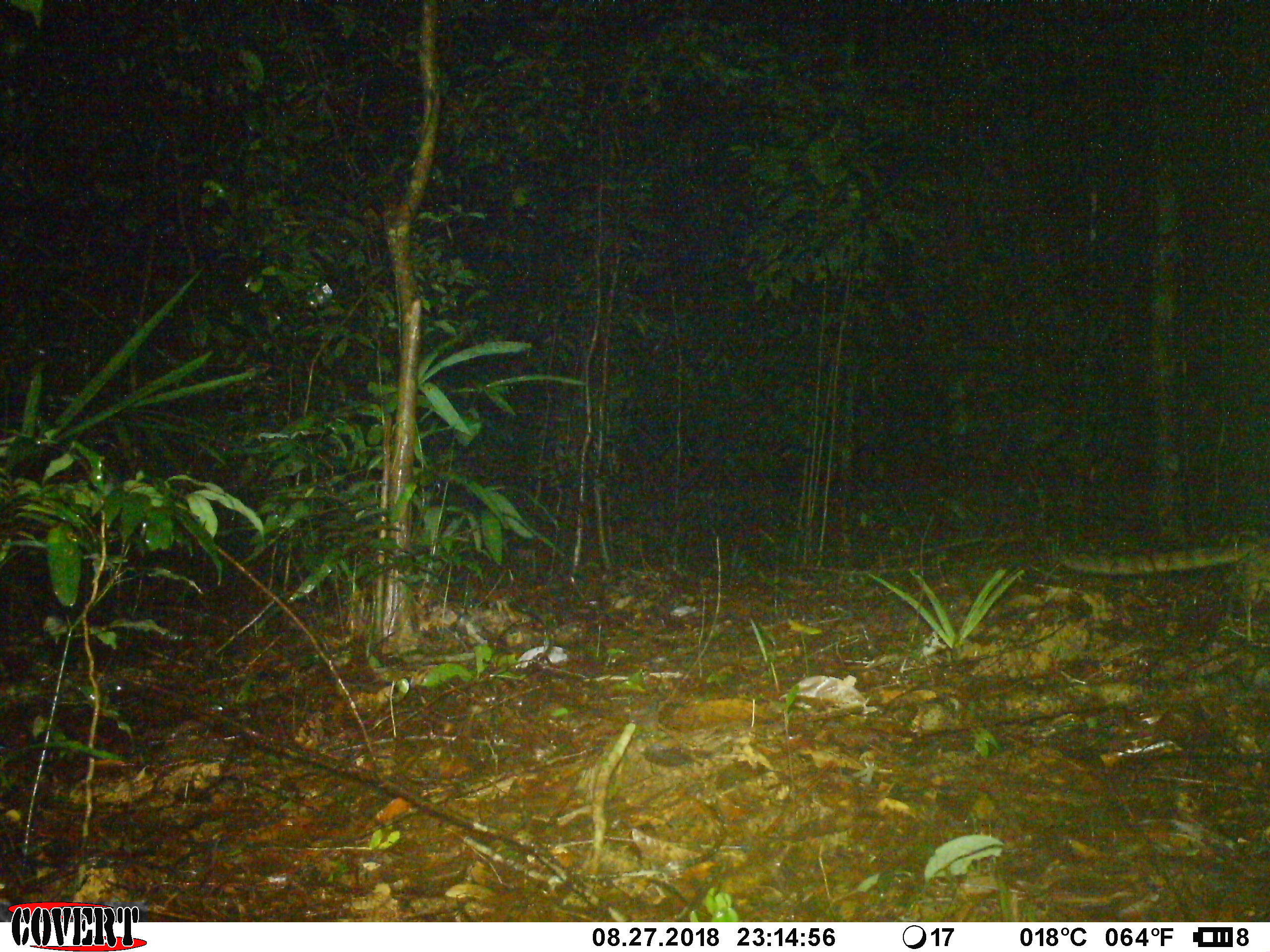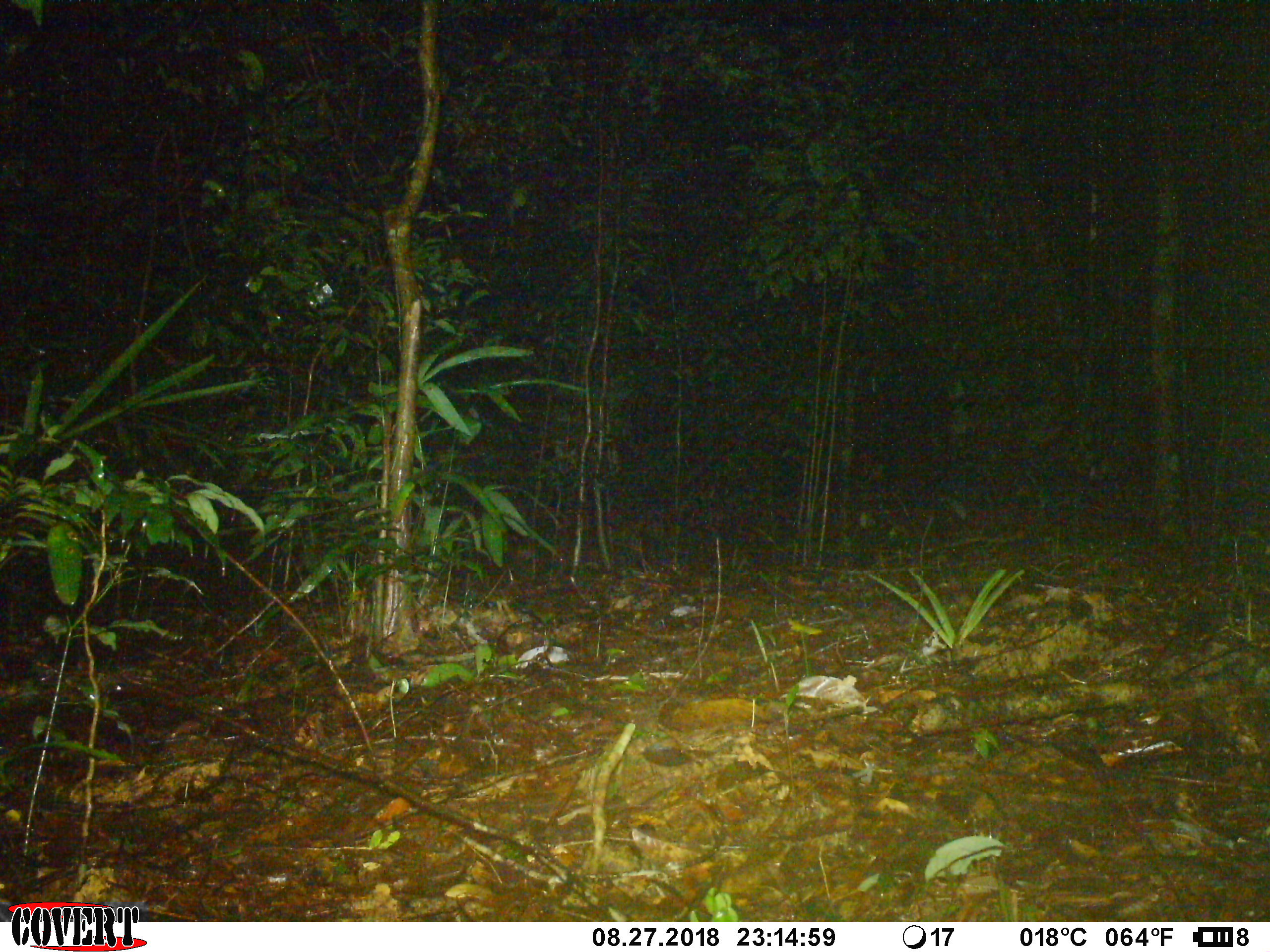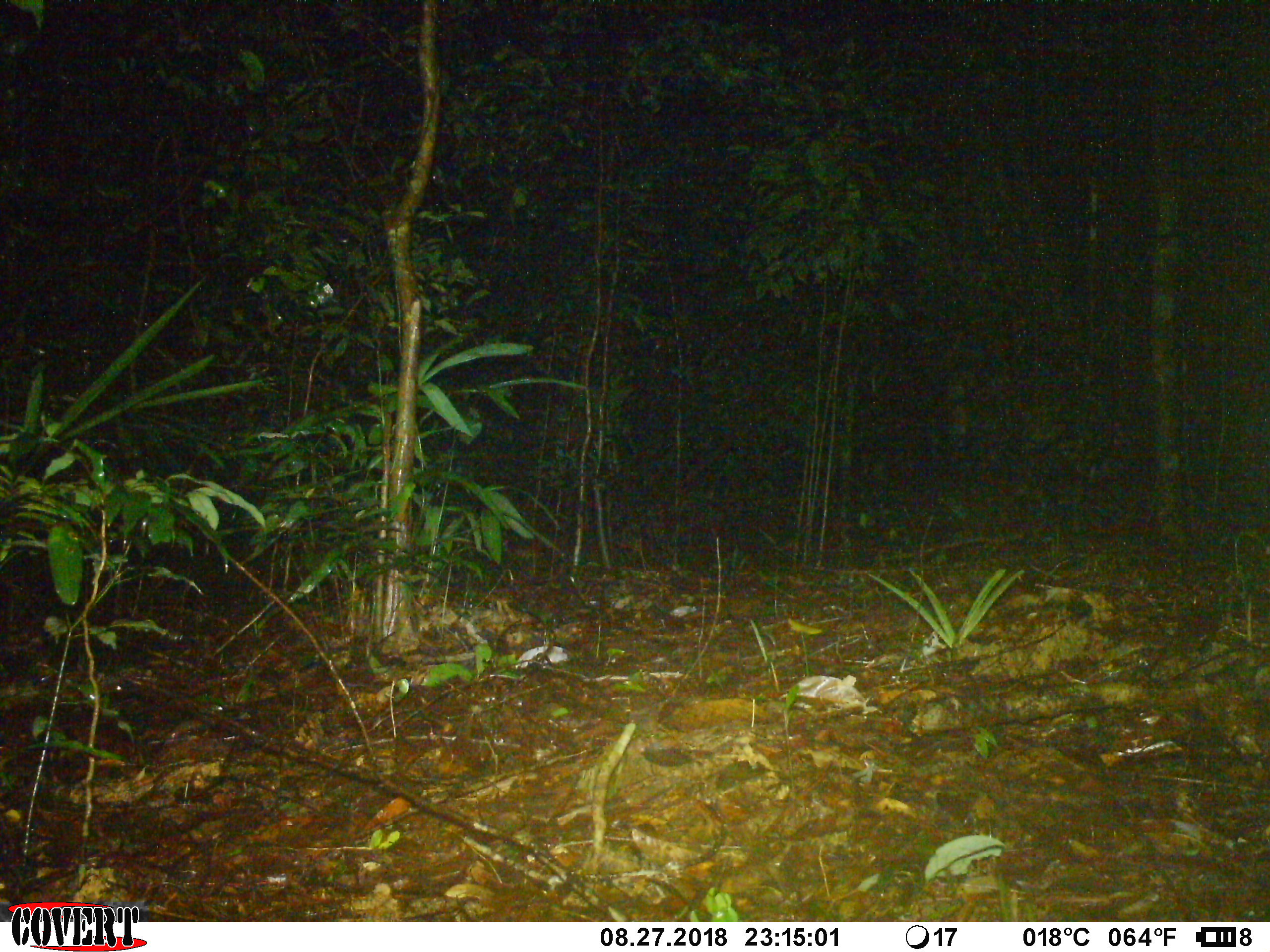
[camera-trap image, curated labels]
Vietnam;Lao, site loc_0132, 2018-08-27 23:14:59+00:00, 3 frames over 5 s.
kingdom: Animalia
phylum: Chordata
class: Mammalia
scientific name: Mammalia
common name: mammal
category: unidentified small mammal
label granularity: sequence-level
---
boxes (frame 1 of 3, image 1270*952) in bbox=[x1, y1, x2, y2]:
unidentified small mammal: bbox=[1056, 525, 1269, 605]